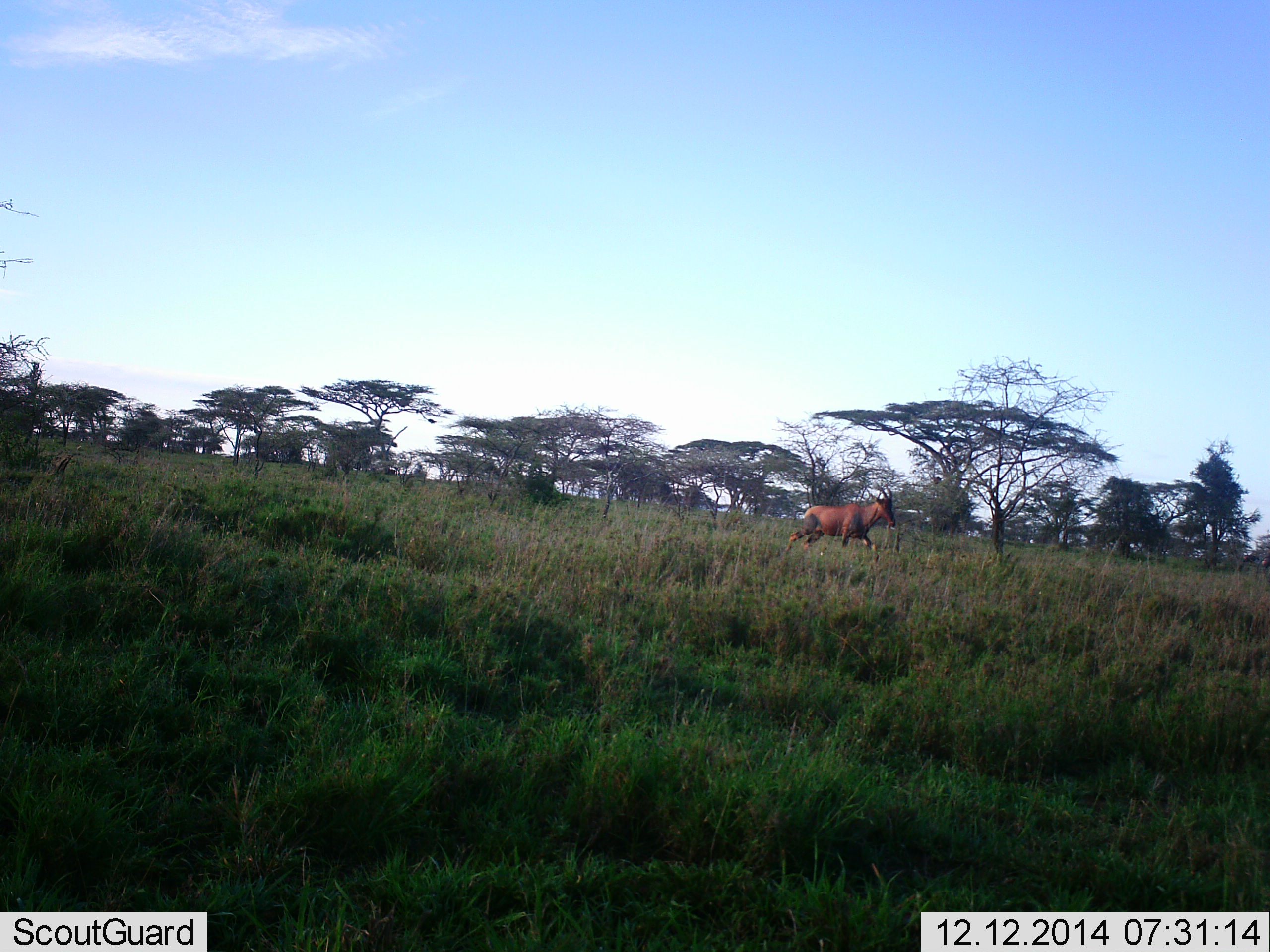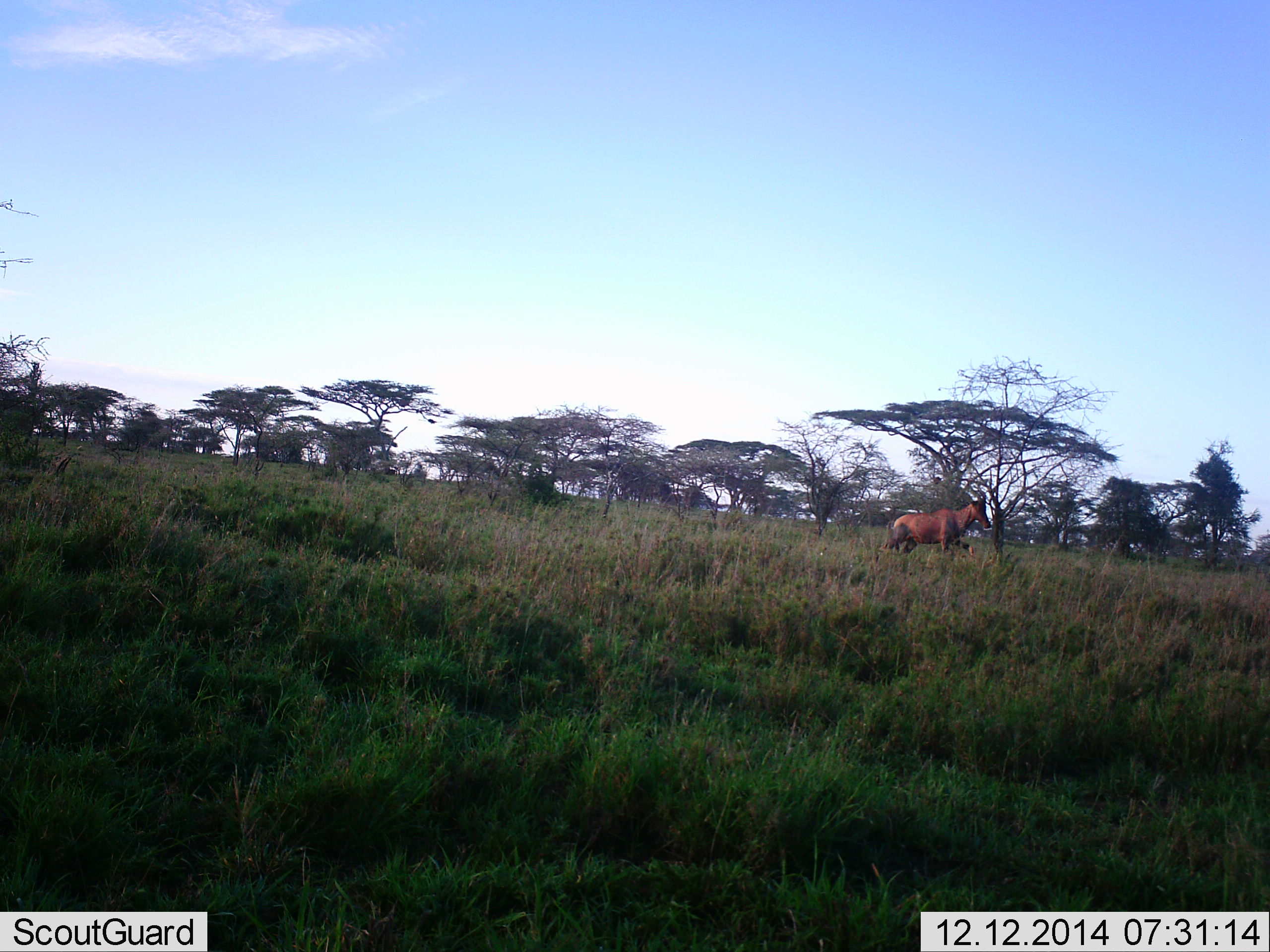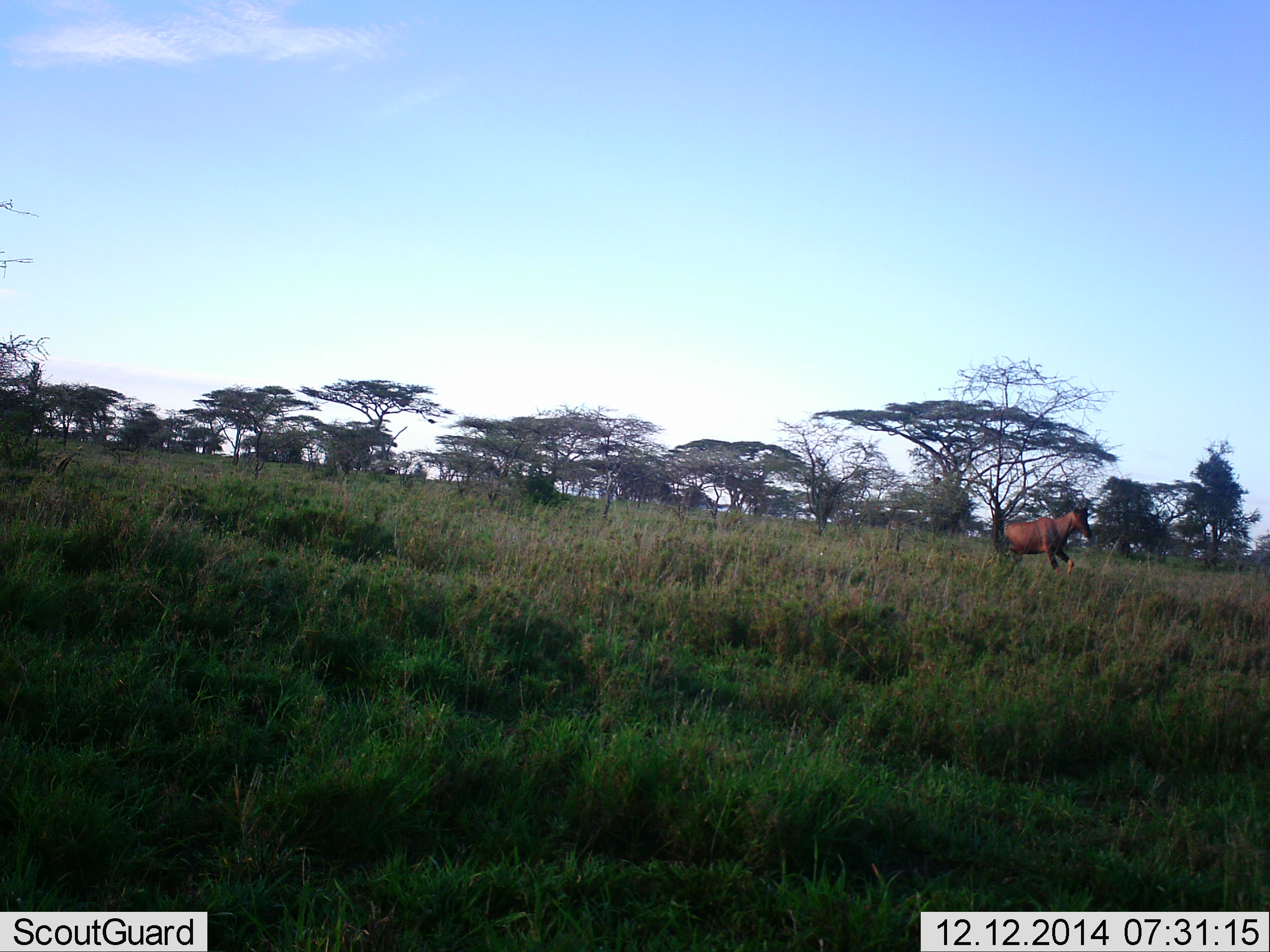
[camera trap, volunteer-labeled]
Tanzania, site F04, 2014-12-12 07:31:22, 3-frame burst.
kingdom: Animalia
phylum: Chordata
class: Mammalia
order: Artiodactyla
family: Bovidae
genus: Damaliscus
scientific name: Damaliscus lunatus jimela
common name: topi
Topi (Damaliscus lunatus jimela), count 1. Behavior (volunteer vote fractions): standing 30%, resting 0%, moving 70%, interacting 0%. Young present (vote fraction): 0%. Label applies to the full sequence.